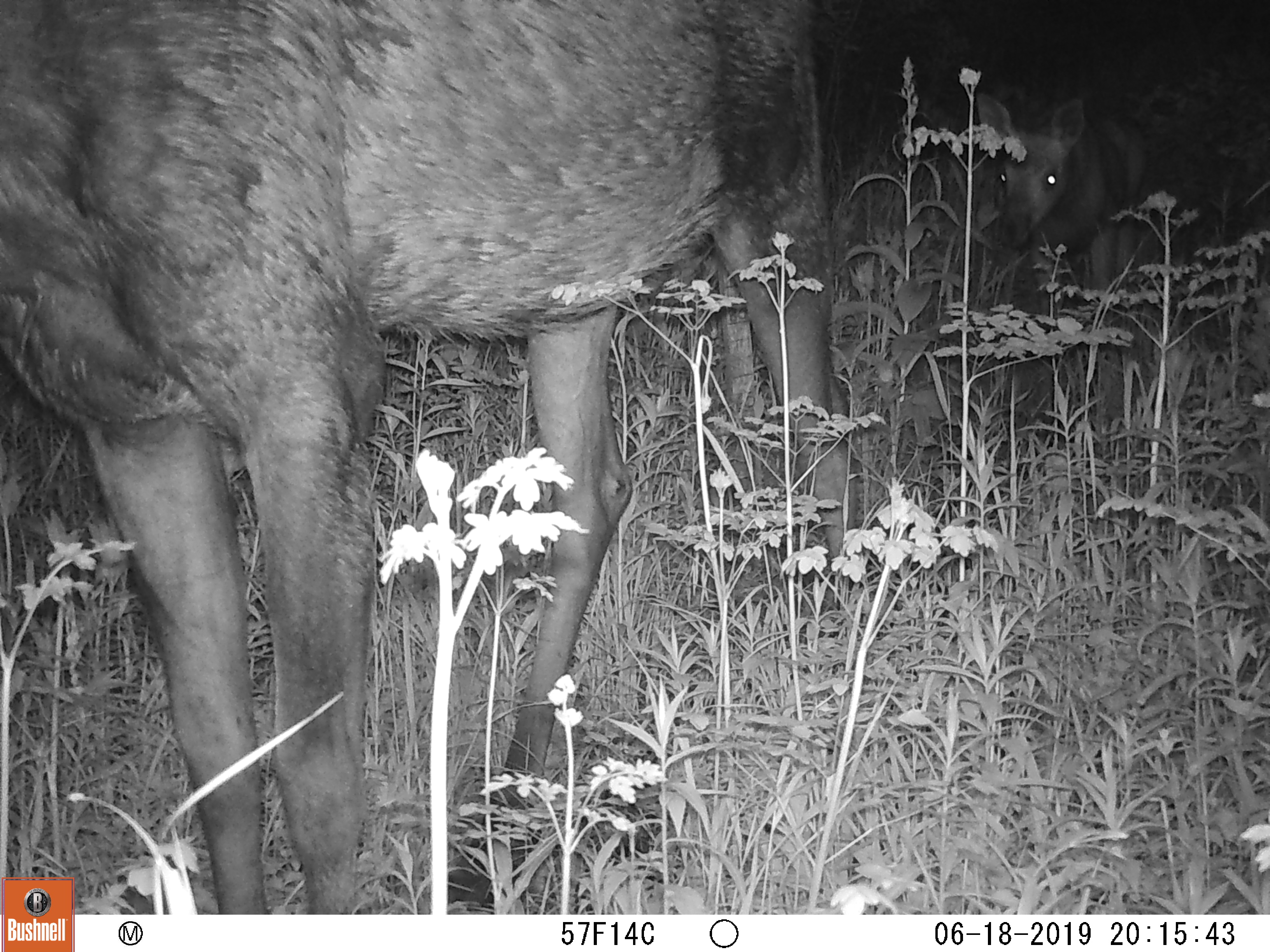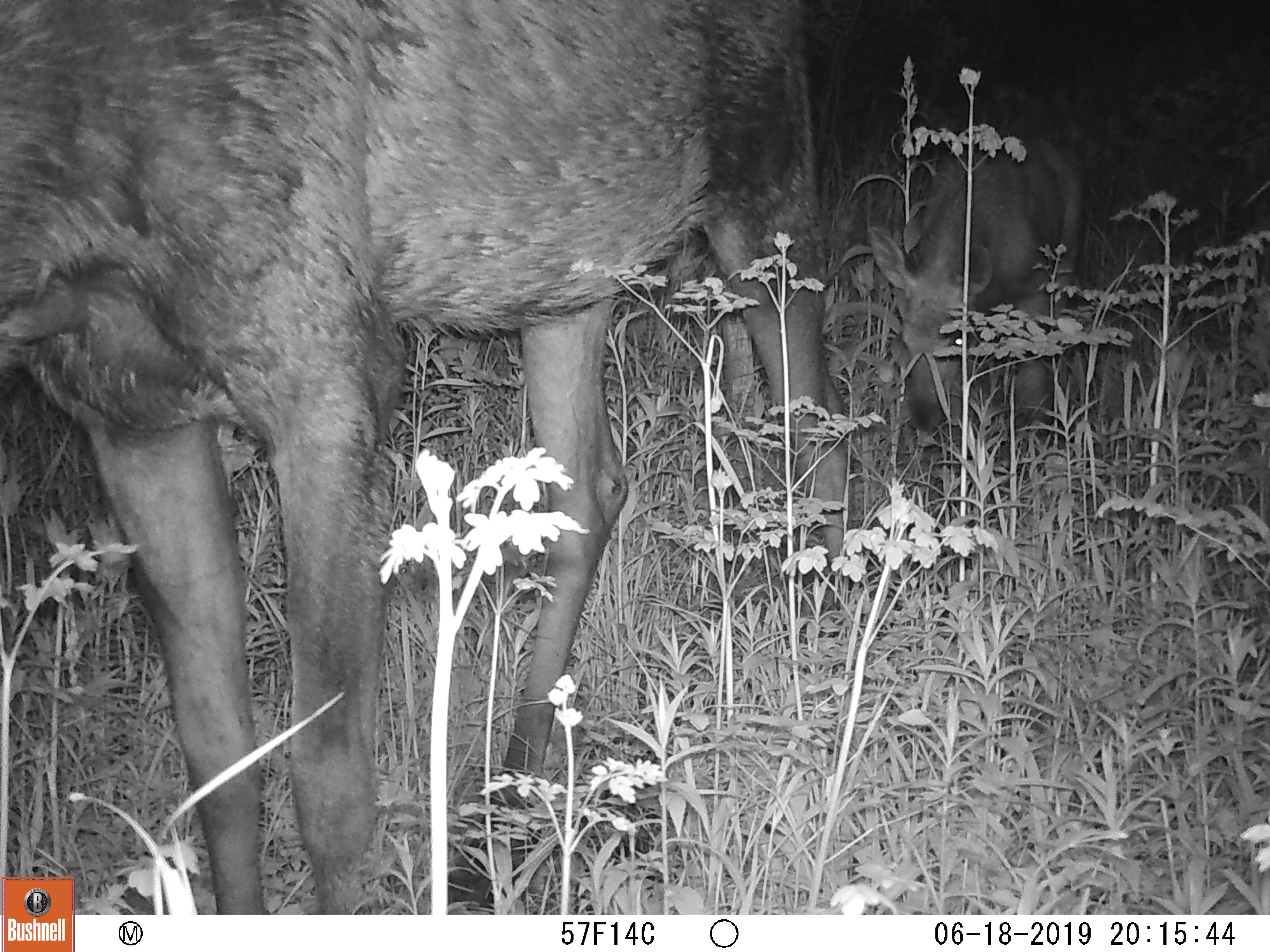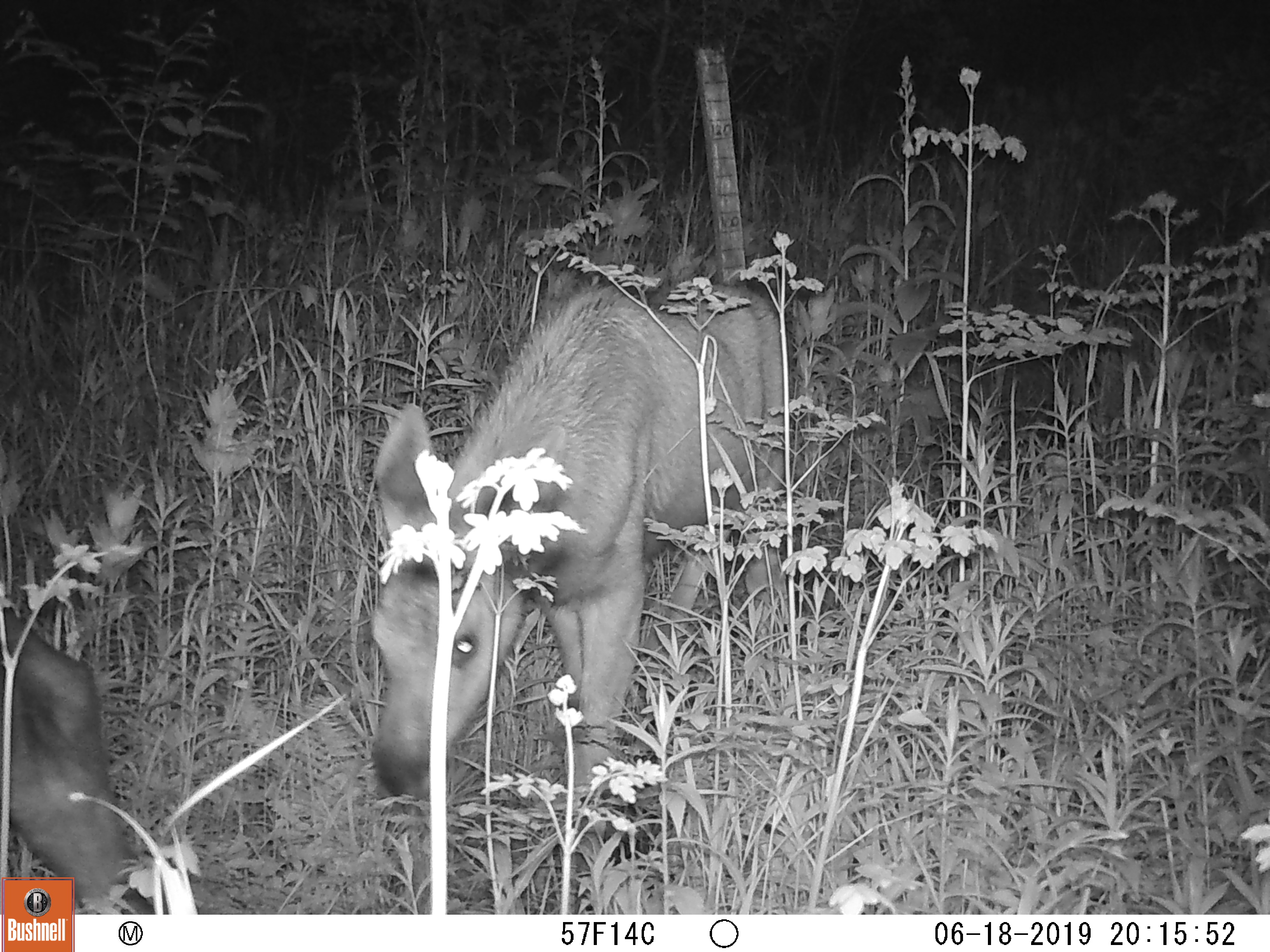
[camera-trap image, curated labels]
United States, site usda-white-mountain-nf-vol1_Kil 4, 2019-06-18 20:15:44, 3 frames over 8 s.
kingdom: Animalia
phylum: Chordata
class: Mammalia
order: Artiodactyla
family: Cervidae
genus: Alces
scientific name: Alces alces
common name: moose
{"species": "moose (Alces alces)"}